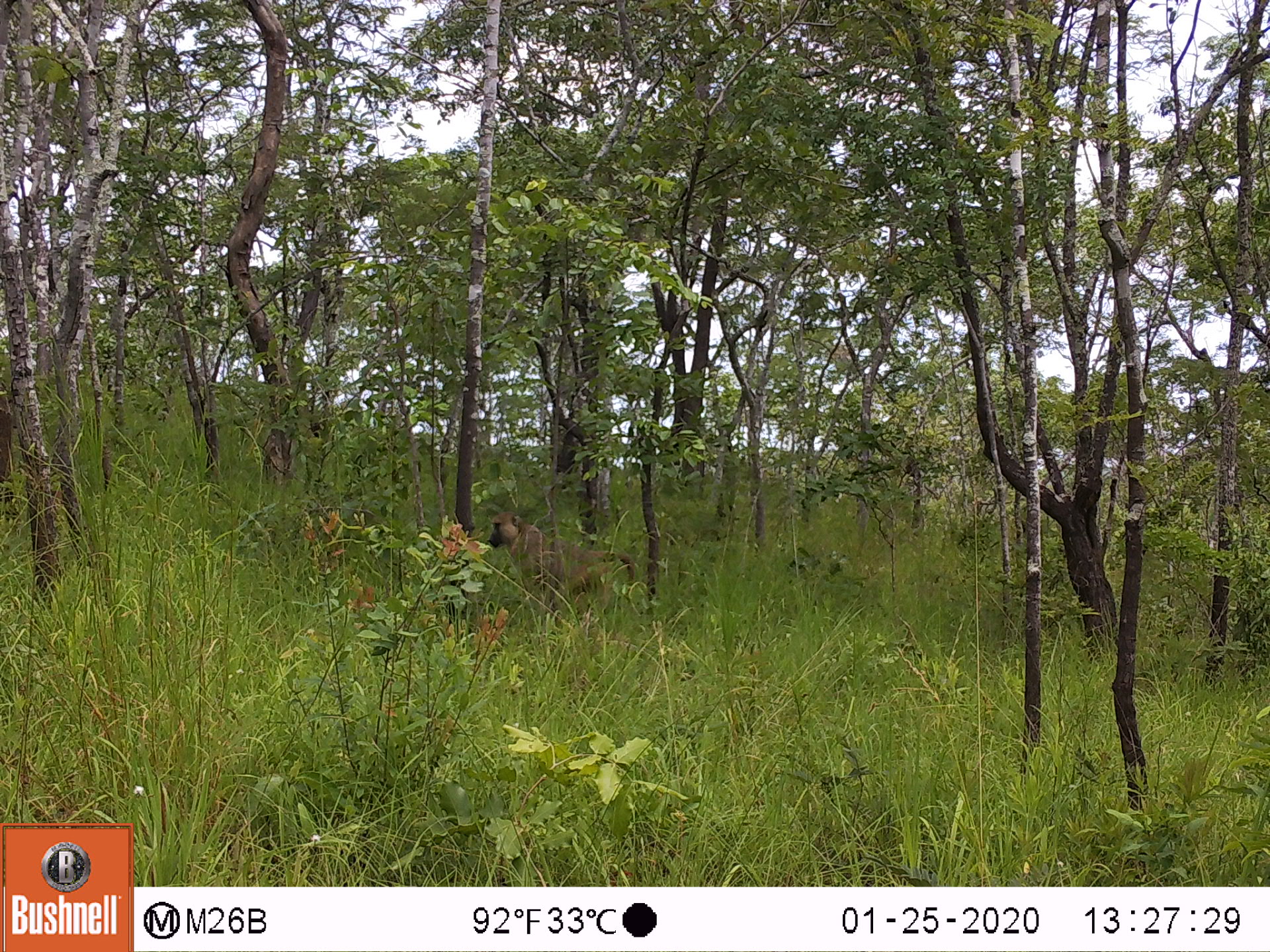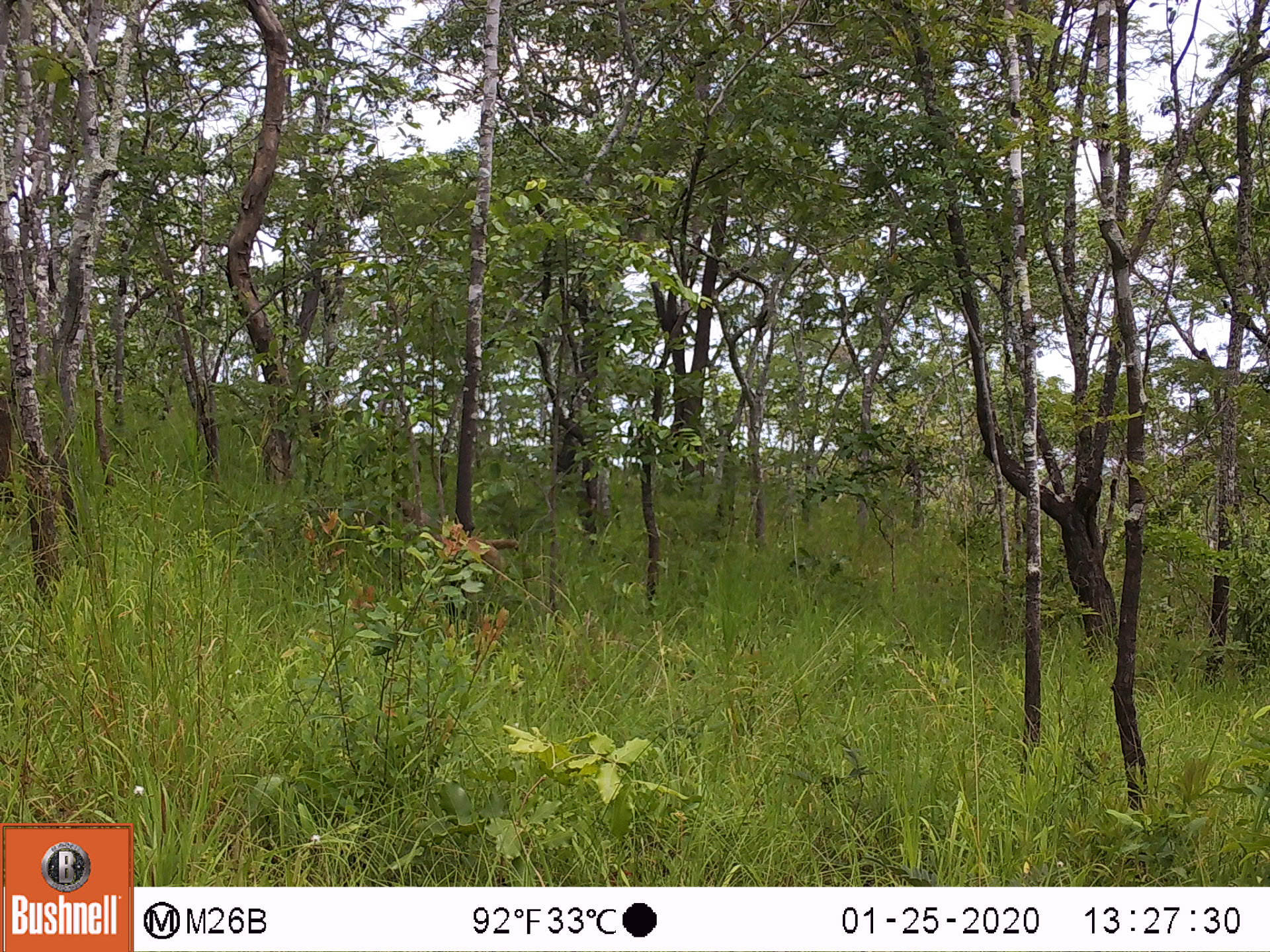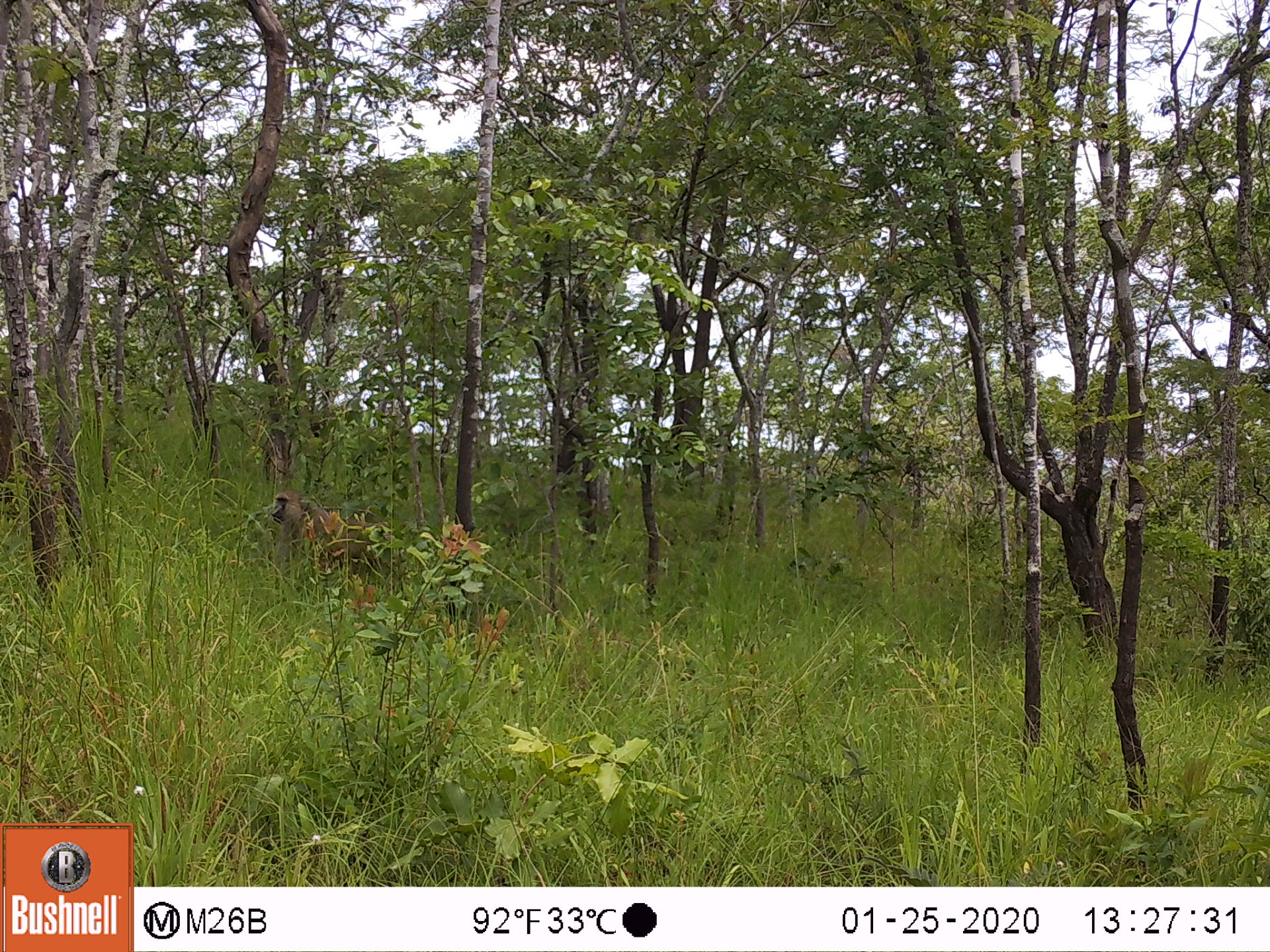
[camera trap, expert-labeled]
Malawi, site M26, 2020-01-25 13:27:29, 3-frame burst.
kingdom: Animalia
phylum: Chordata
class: Mammalia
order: Primates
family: Cercopithecidae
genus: Papio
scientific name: Papio cynocephalus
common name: yellow baboon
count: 1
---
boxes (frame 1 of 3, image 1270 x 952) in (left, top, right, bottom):
yellow baboon: (488, 511, 635, 620)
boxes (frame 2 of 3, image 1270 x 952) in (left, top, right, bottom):
yellow baboon: (378, 495, 523, 604)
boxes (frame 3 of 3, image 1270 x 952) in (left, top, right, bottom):
yellow baboon: (272, 490, 395, 568)